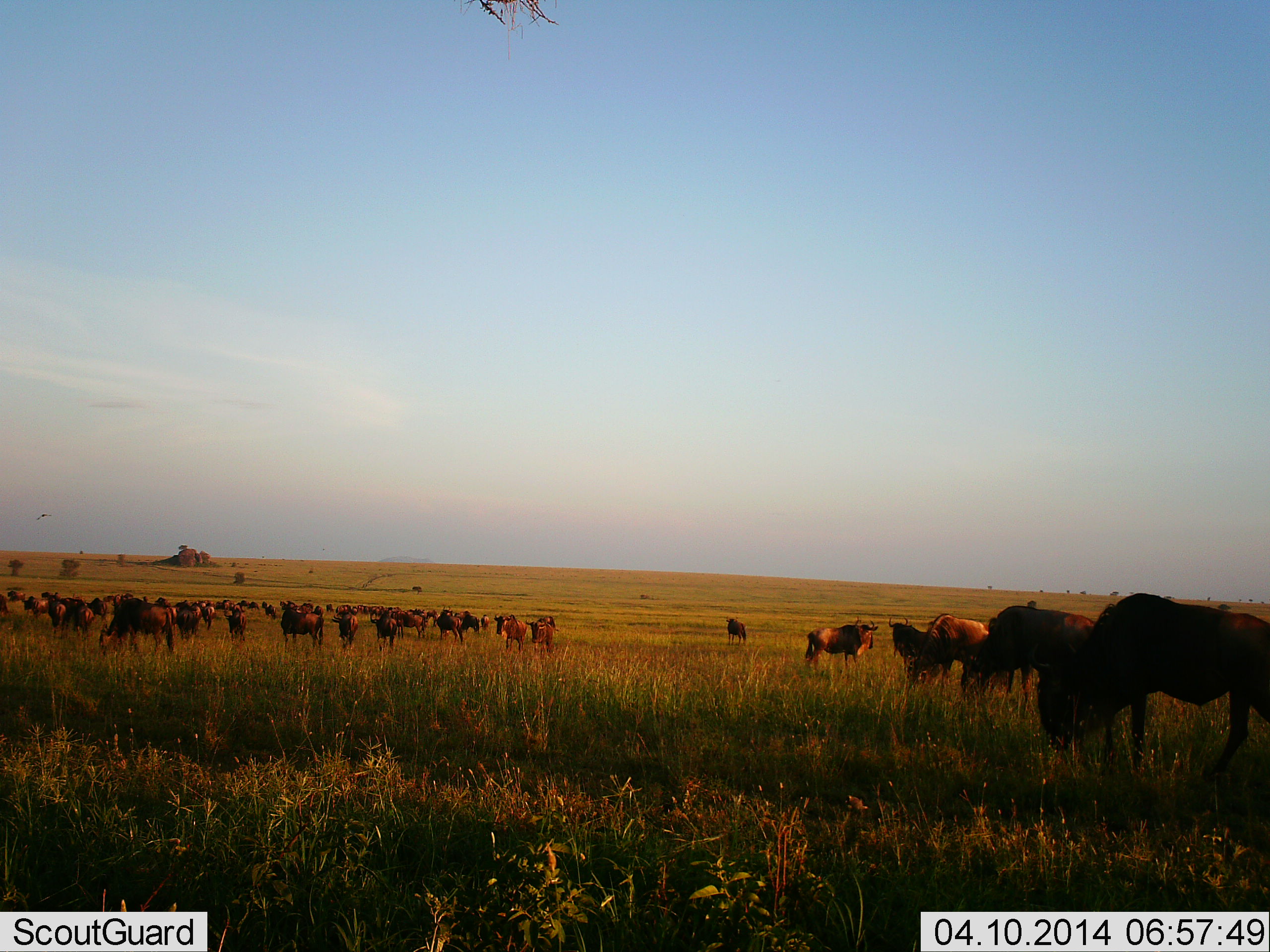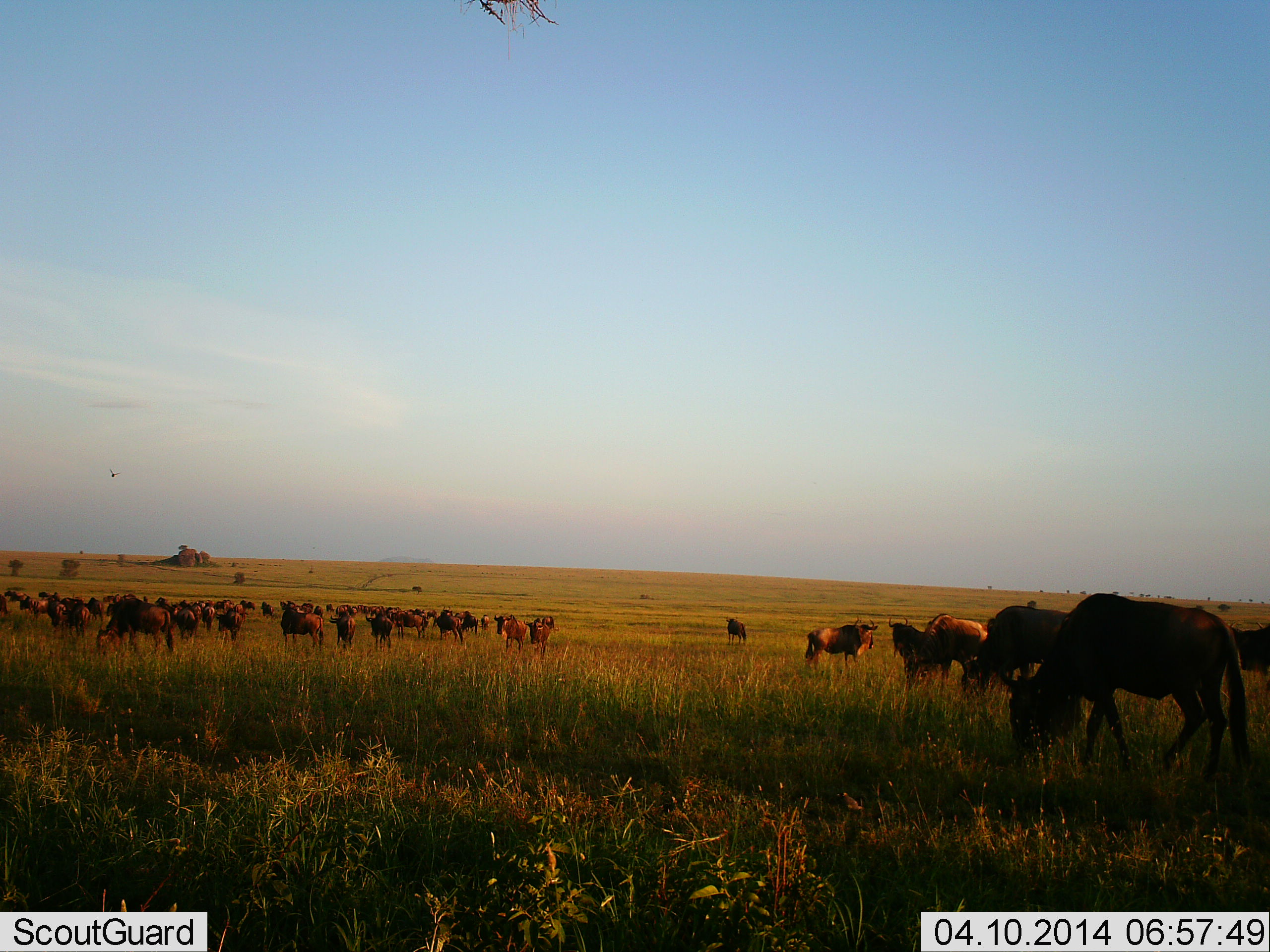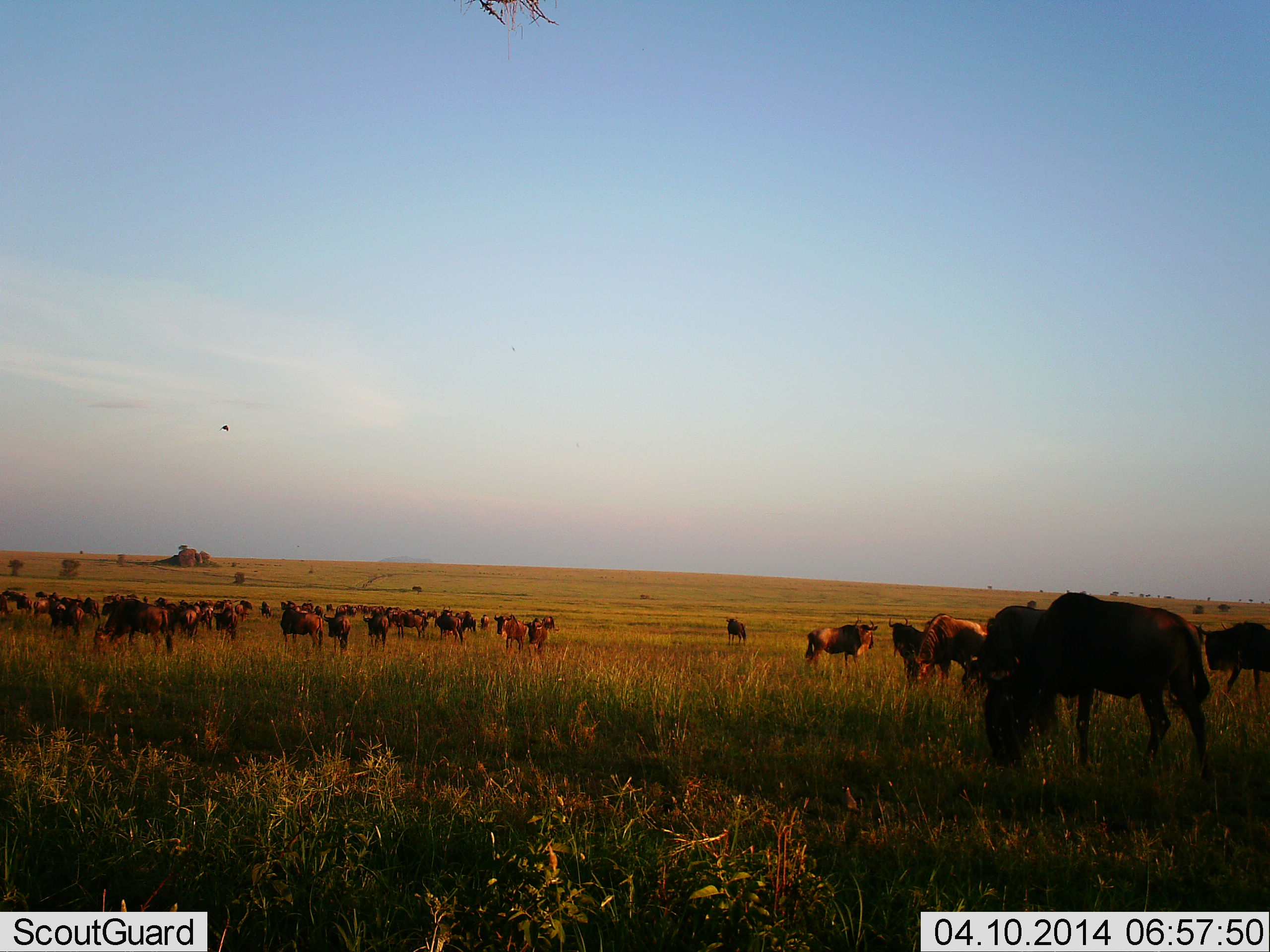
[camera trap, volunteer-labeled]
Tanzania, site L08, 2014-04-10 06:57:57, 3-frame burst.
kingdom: Animalia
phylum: Chordata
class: Mammalia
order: Artiodactyla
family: Bovidae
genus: Connochaetes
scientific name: Connochaetes taurinus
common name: blue wildebeest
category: wildebeest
Wildebeest (blue wildebeest) (Connochaetes taurinus), count 11-50. Behavior (volunteer vote fractions): standing 79%, resting 7%, moving 50%, interacting 0%. Young present (vote fraction): 0%. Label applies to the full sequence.